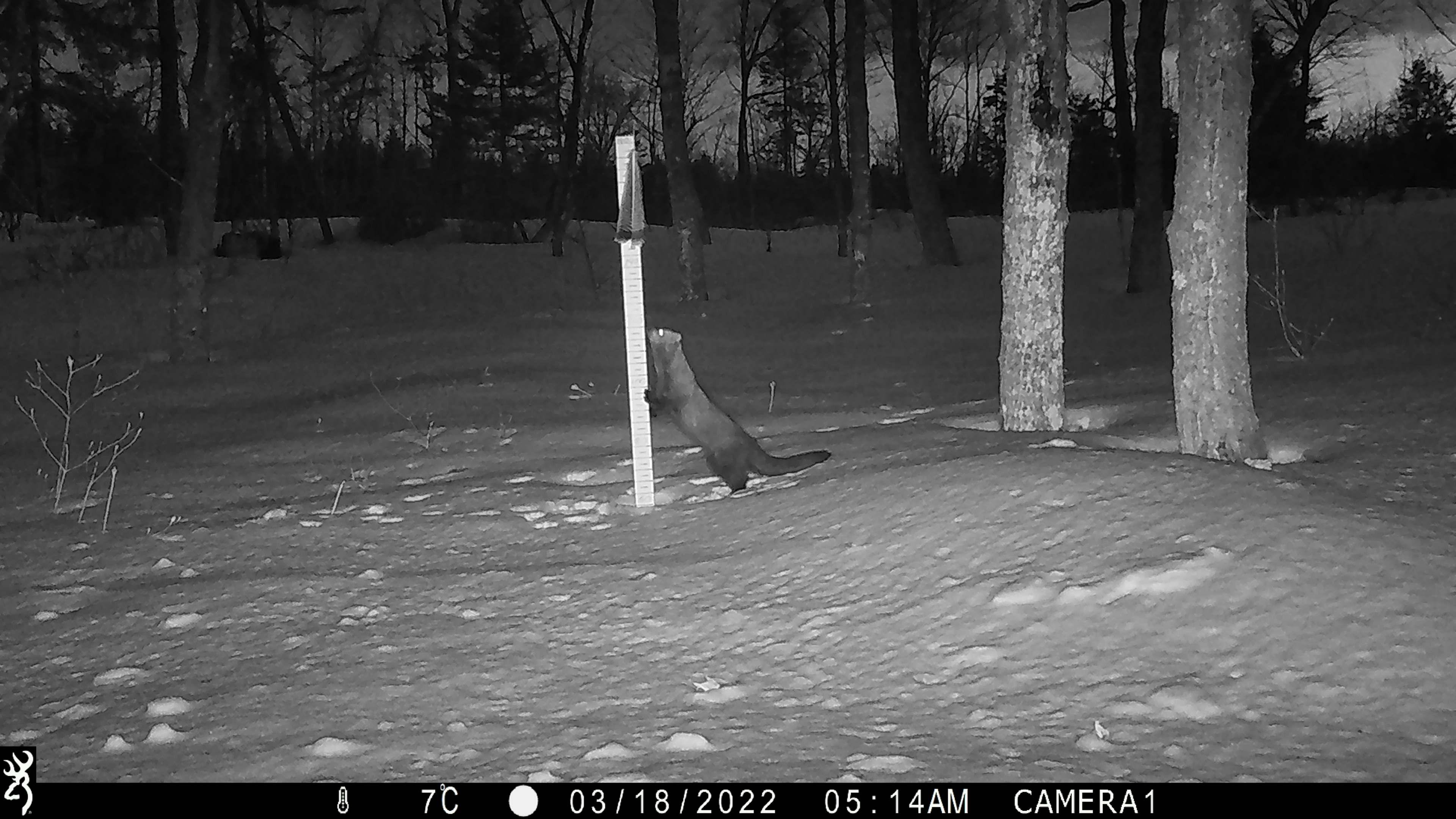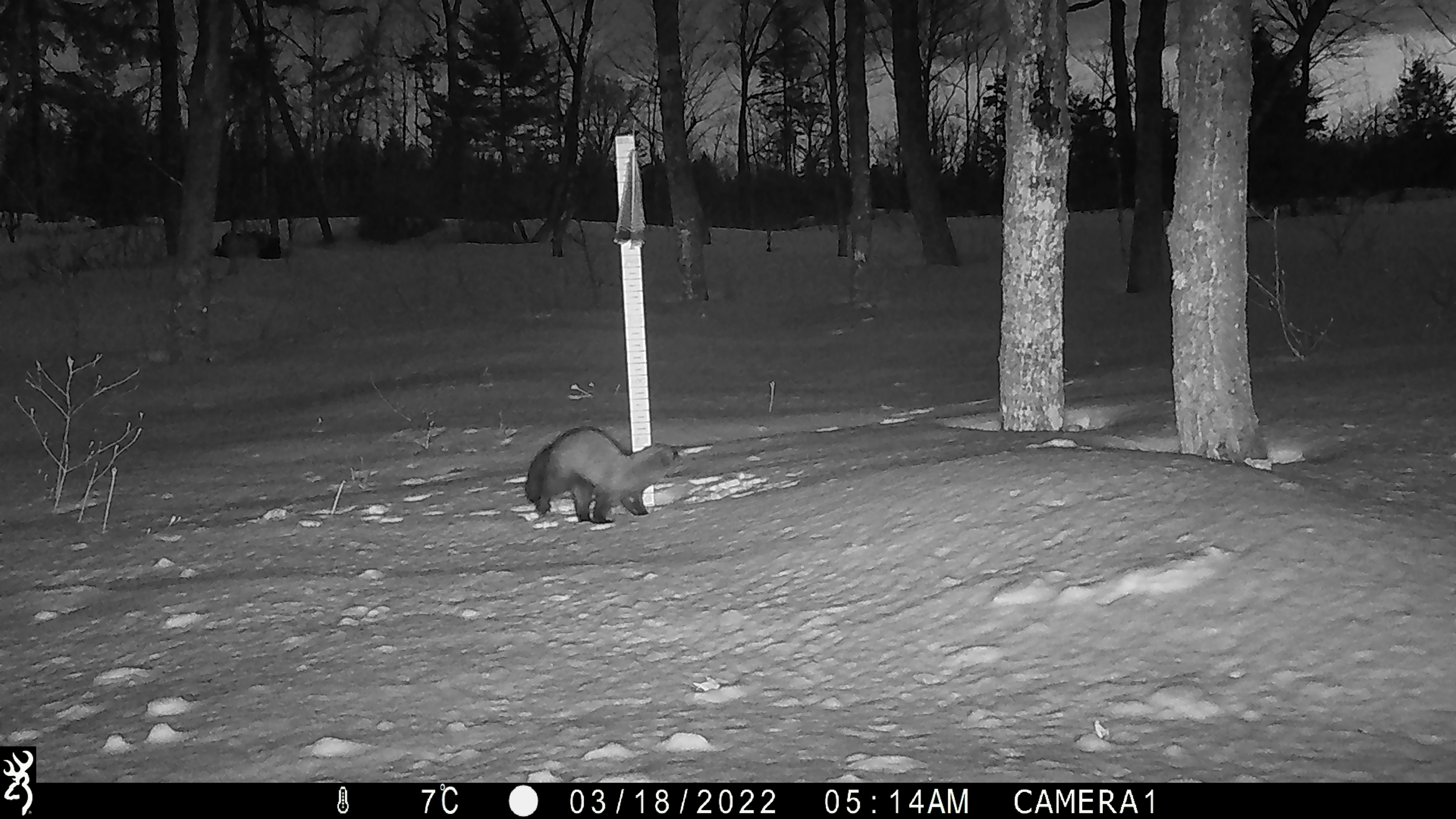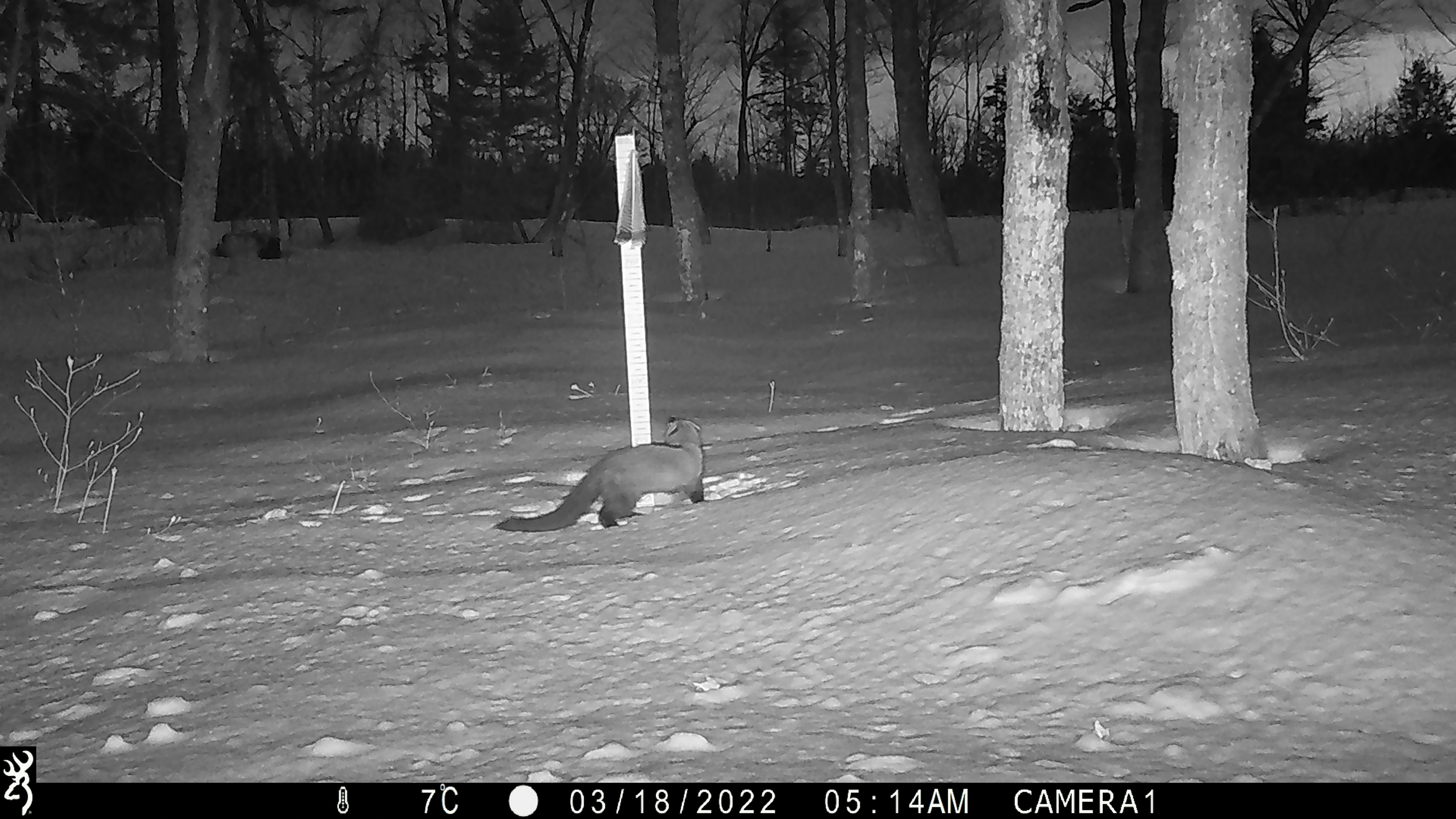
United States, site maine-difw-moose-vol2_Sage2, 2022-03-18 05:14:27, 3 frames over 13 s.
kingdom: Animalia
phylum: Chordata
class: Mammalia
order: Carnivora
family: Mustelidae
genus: Pekania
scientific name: Pekania pennanti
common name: fisher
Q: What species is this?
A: Fisher (Pekania pennanti).